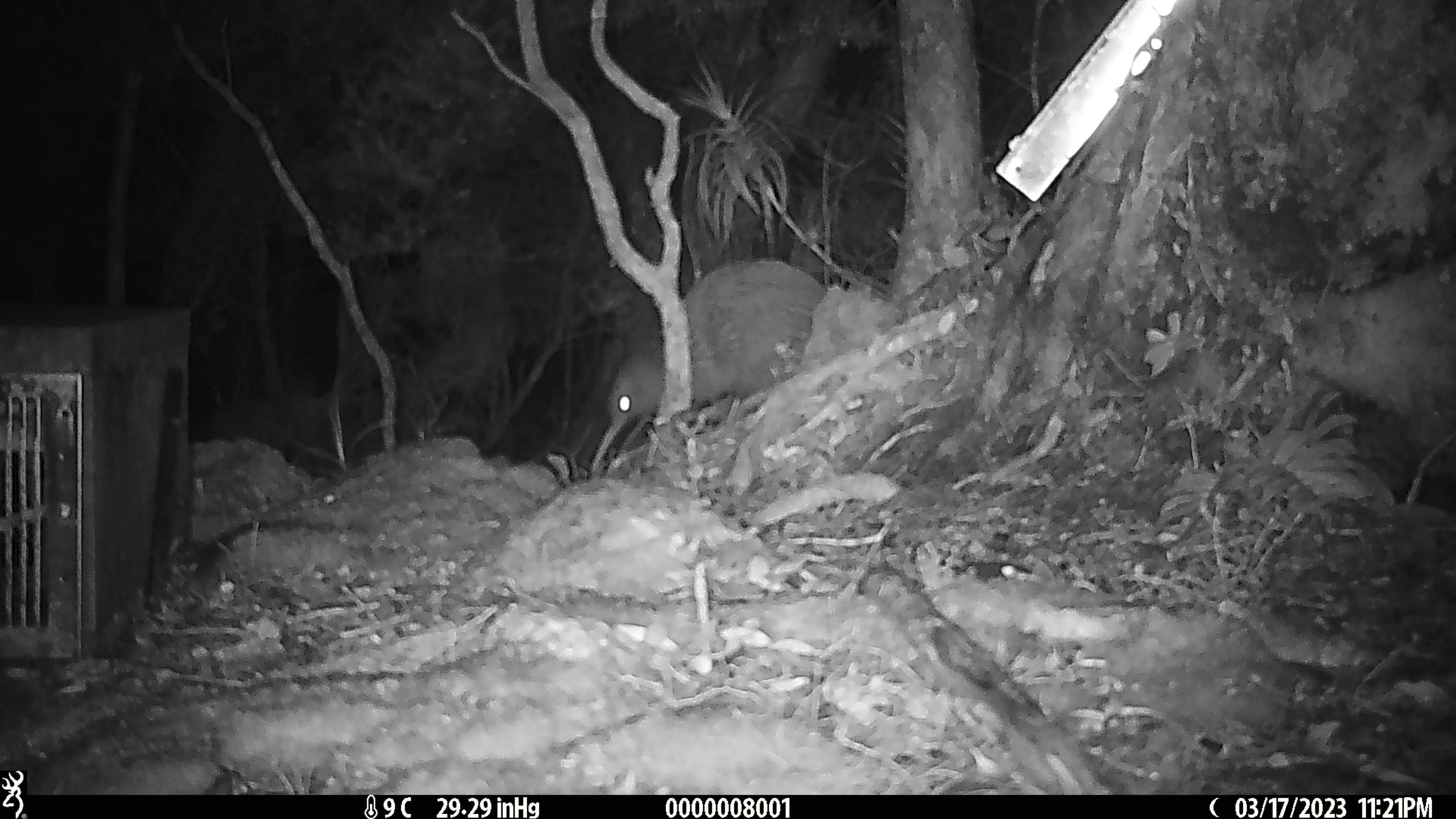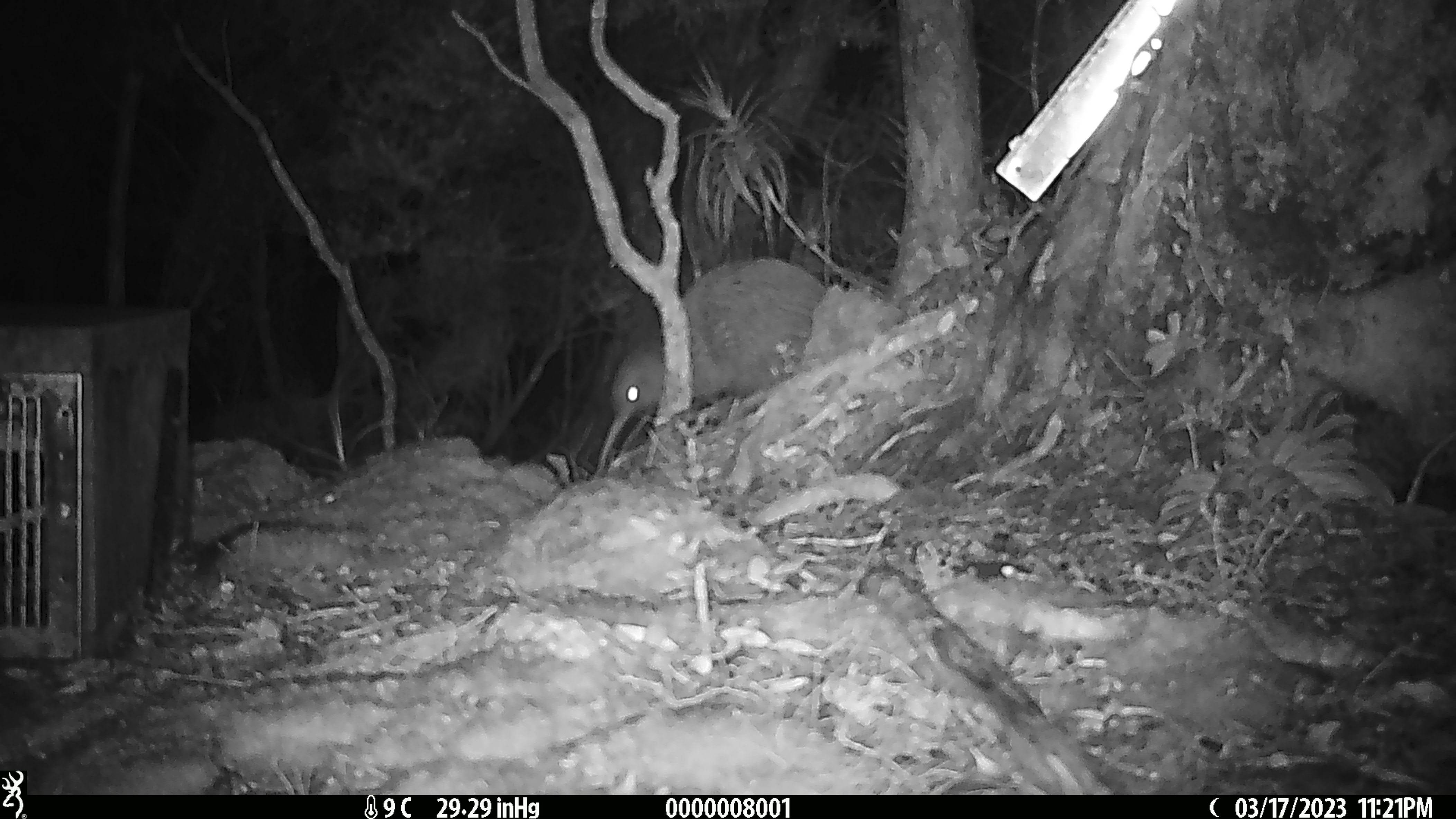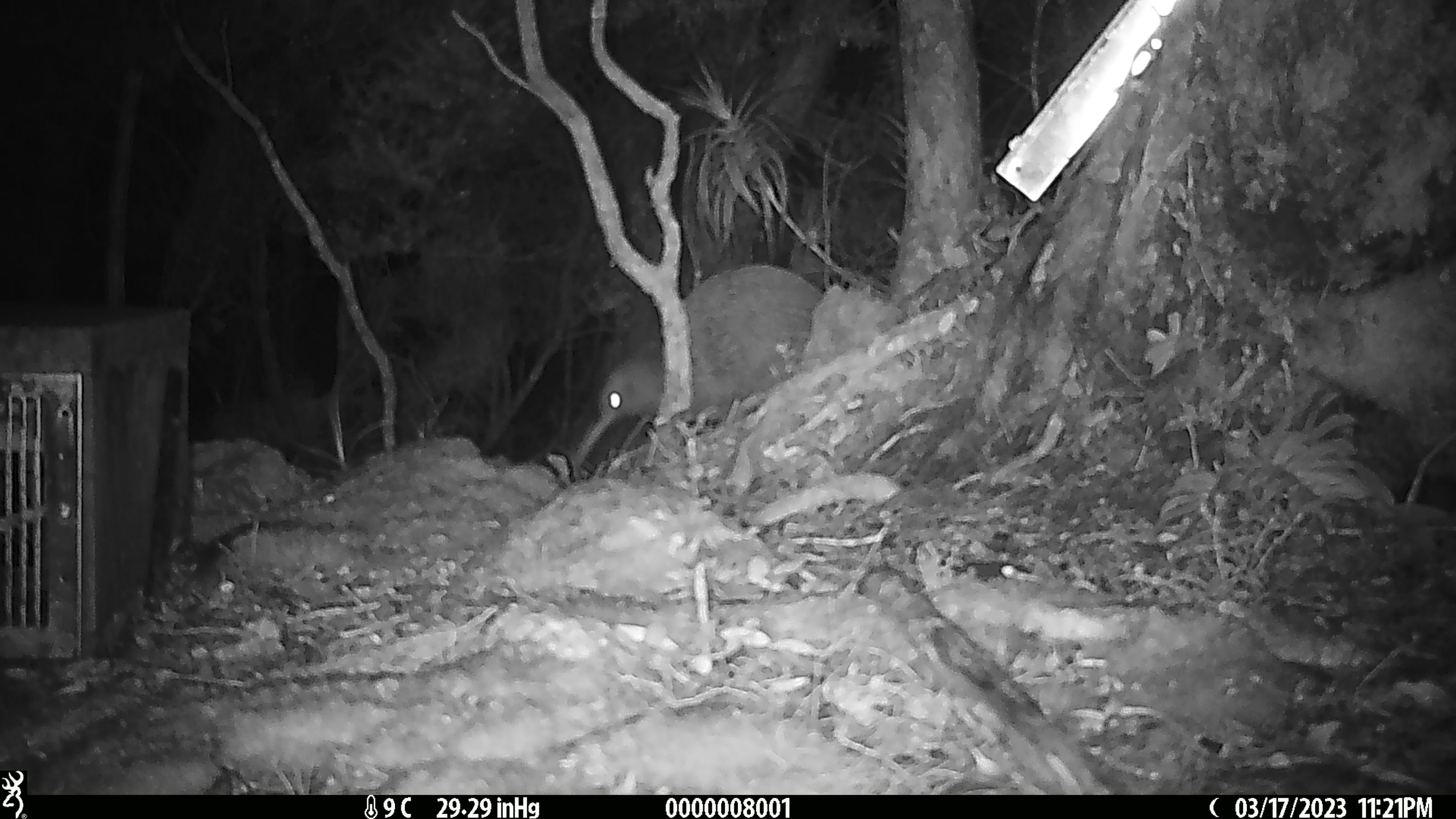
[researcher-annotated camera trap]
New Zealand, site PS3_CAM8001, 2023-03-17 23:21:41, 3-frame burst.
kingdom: Animalia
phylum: Chordata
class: Aves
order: Apterygiformes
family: Apterygidae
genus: Apteryx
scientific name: Apteryx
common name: kiwi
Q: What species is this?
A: Kiwi (Apteryx).